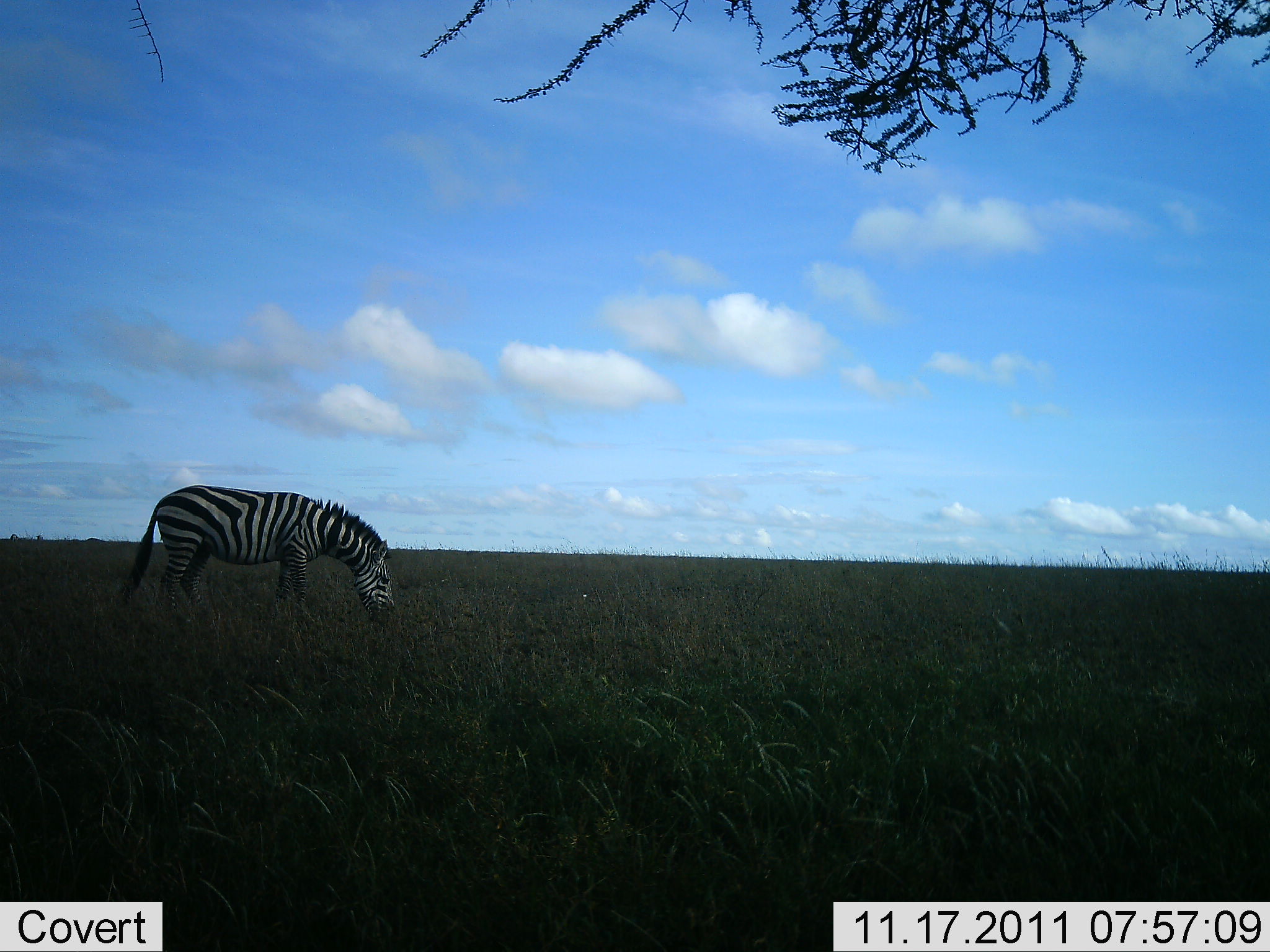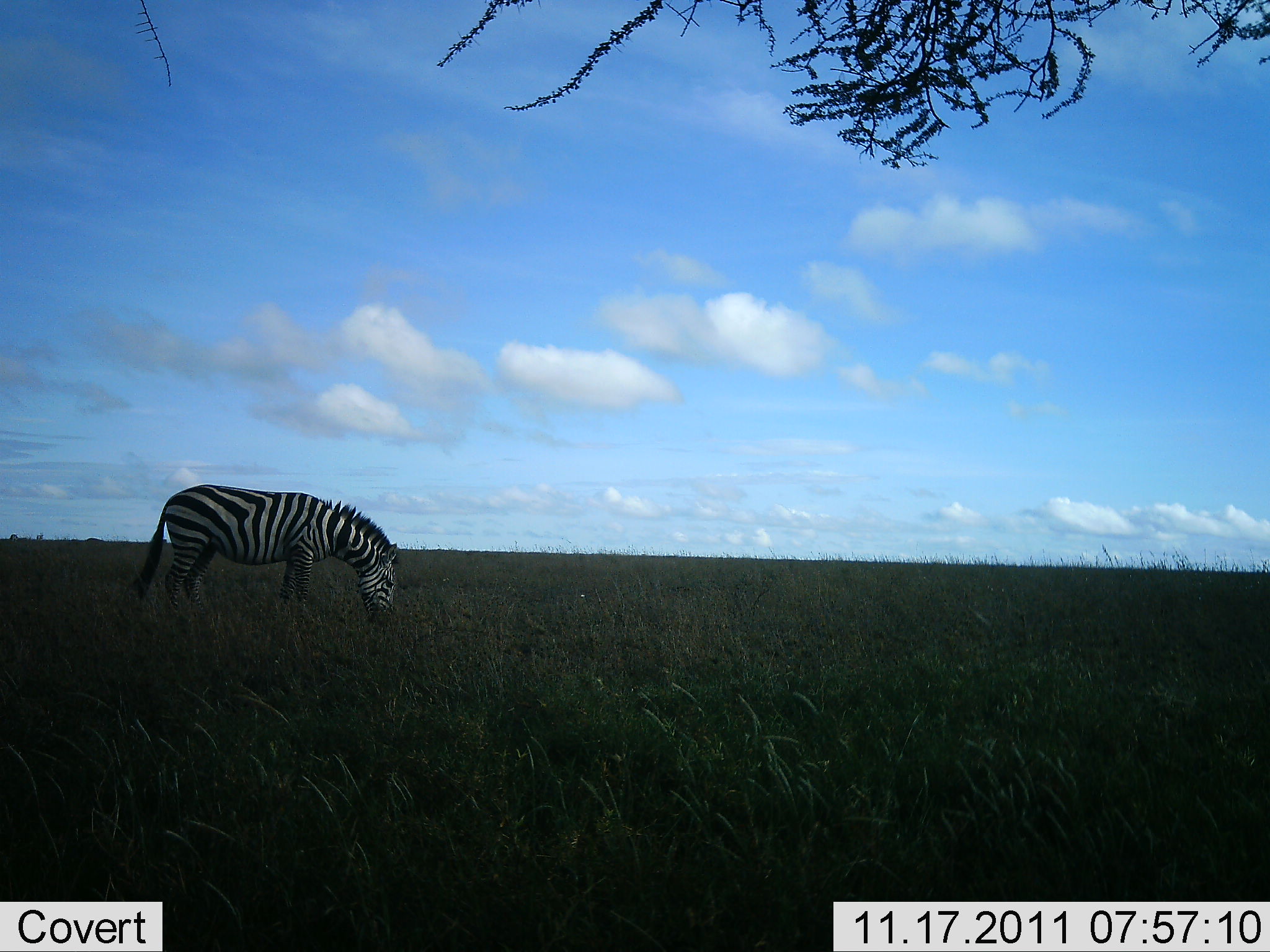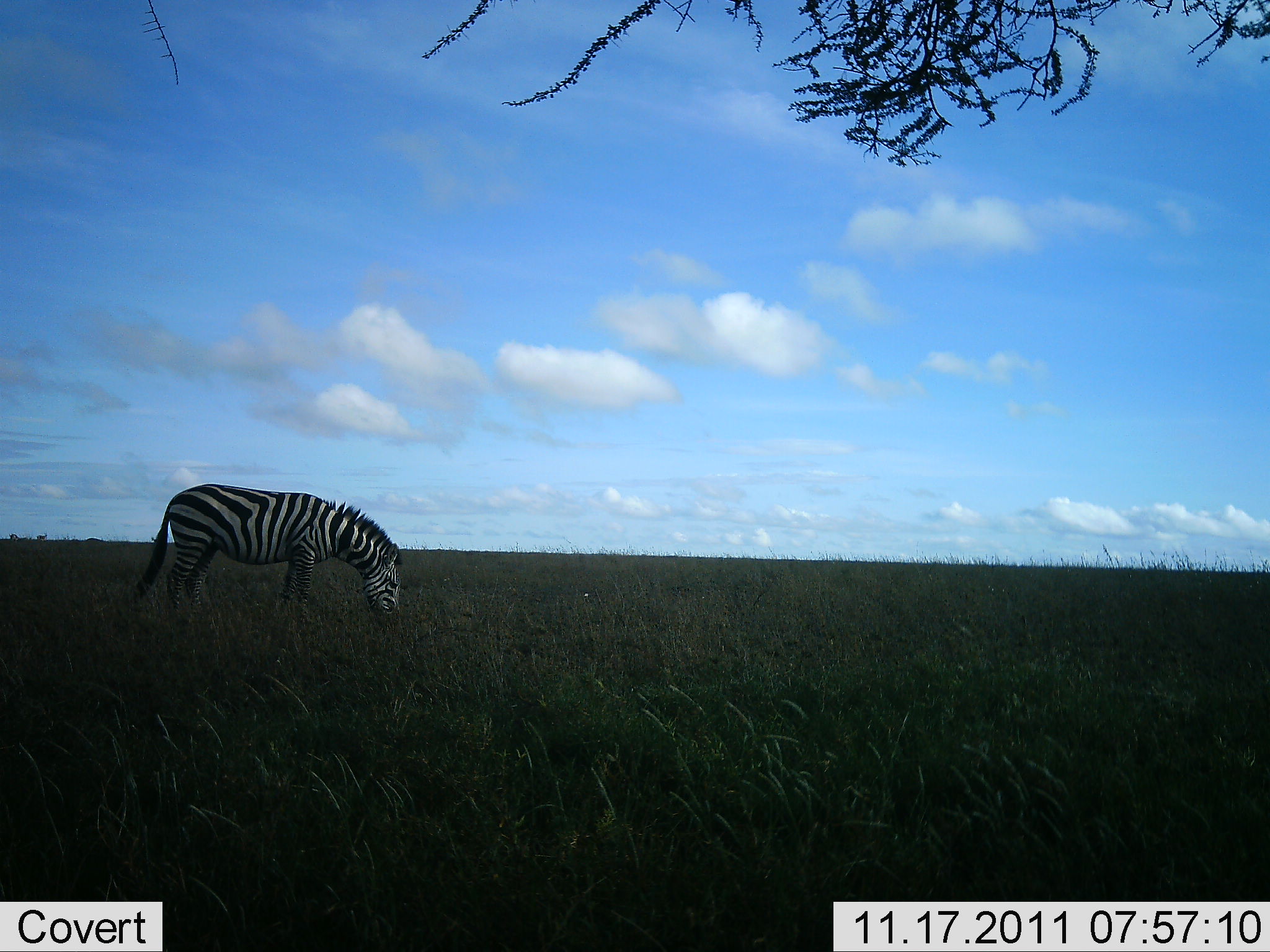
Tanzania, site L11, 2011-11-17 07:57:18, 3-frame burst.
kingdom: Animalia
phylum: Chordata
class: Mammalia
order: Perissodactyla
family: Equidae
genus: Equus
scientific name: Equus quagga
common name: plains zebra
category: zebra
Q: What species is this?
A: Zebra (plains zebra) (Equus quagga).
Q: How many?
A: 1.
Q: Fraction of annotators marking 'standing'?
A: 33%.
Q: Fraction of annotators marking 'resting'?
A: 0%.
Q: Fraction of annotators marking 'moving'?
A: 0%.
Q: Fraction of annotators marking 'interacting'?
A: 0%.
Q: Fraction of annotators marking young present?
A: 0%.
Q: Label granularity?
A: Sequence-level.